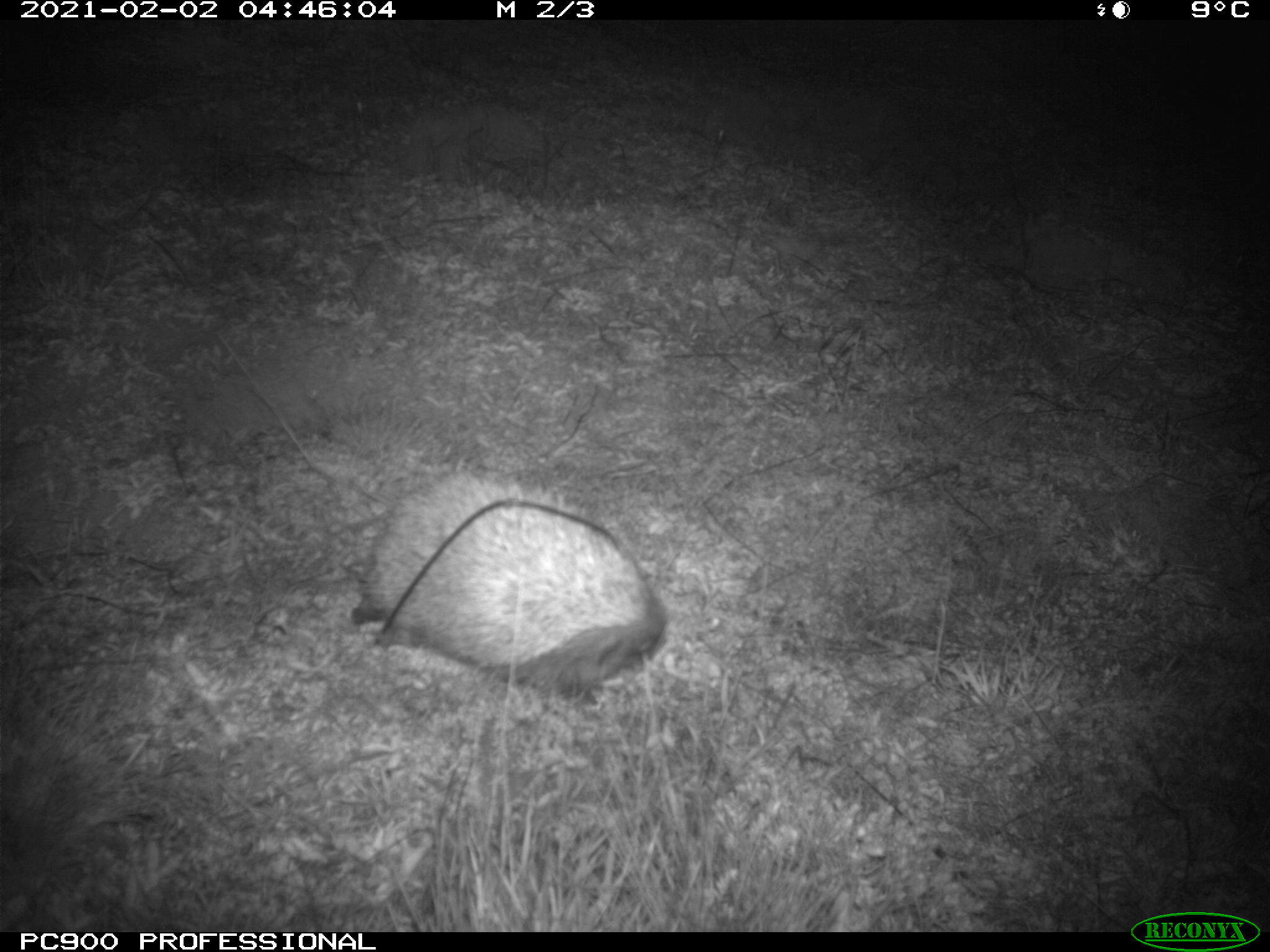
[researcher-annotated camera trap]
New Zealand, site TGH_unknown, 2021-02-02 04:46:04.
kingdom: Animalia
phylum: Chordata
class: Mammalia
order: Eulipotyphla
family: Erinaceidae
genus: Erinaceus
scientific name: Erinaceus europaeus europaeus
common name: european hedgehog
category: hedgehog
Hedgehog (european hedgehog) (Erinaceus europaeus europaeus).